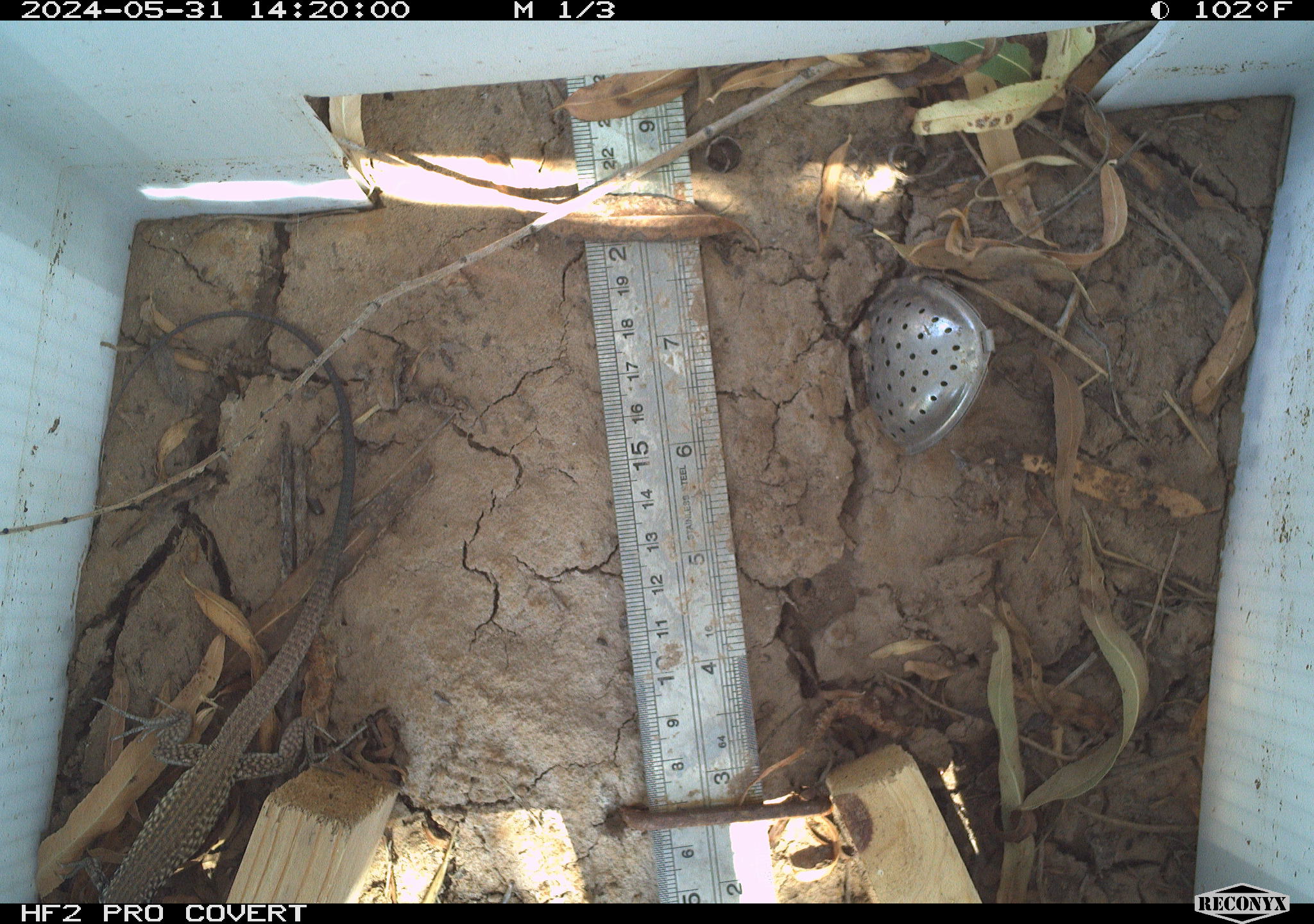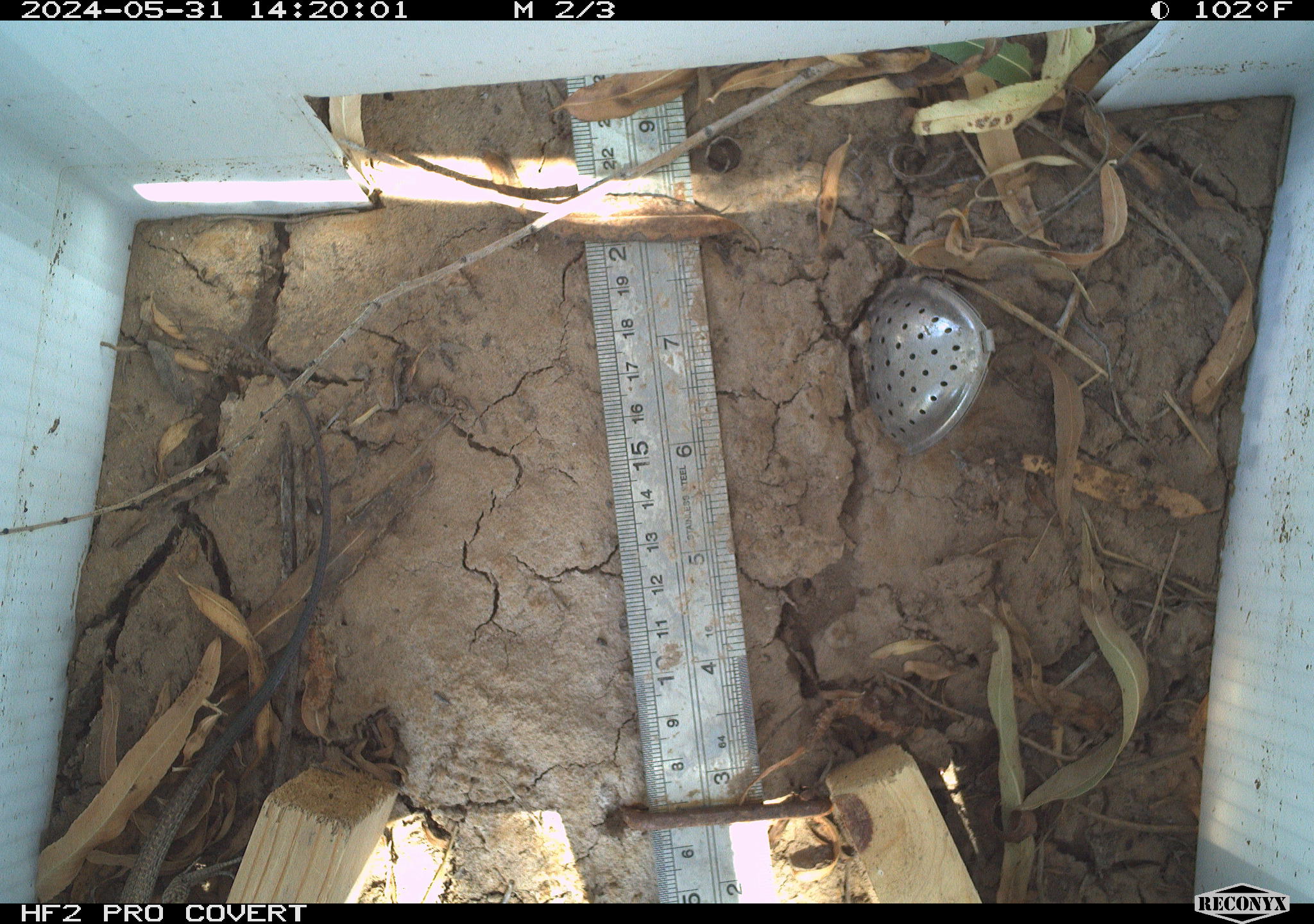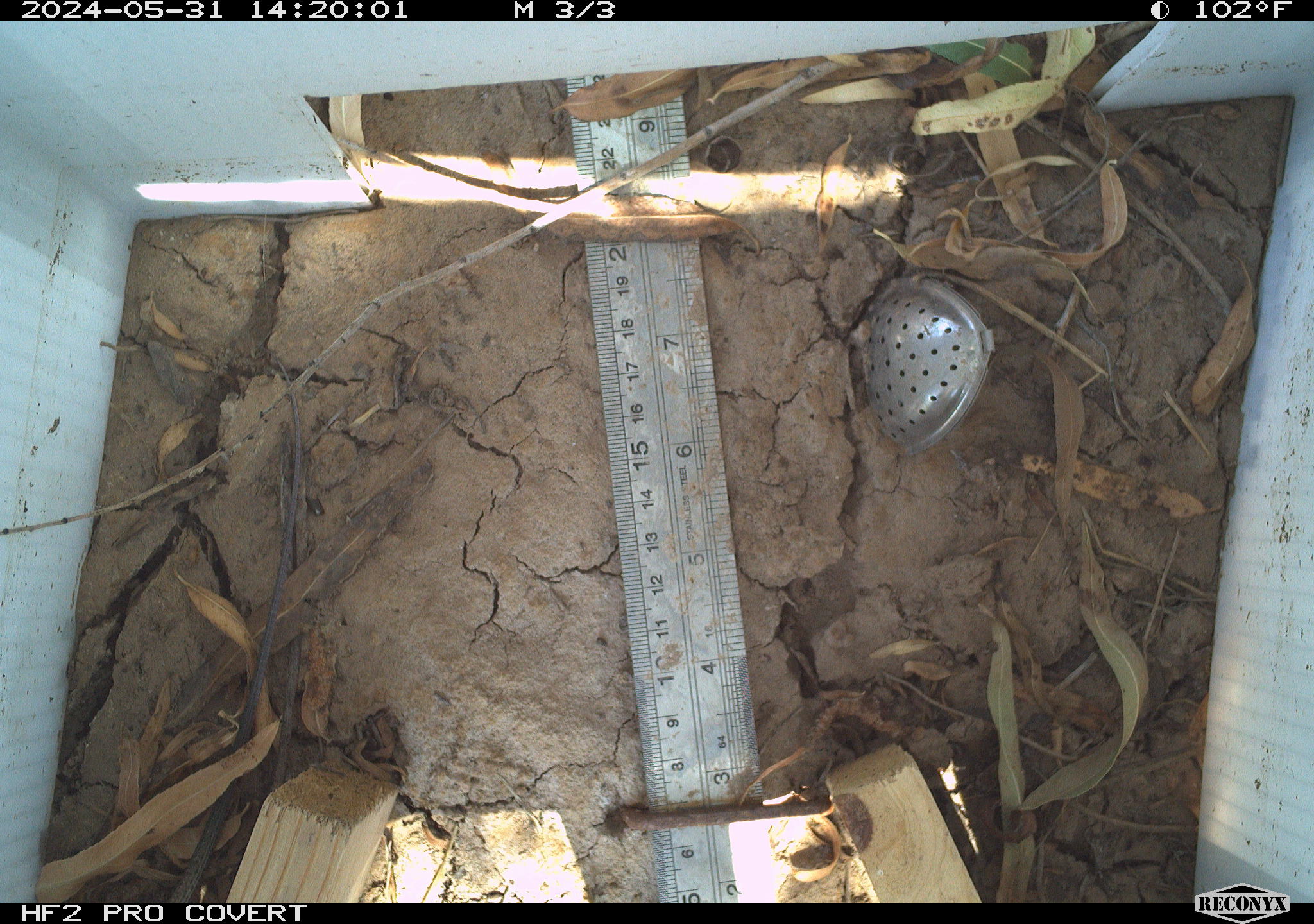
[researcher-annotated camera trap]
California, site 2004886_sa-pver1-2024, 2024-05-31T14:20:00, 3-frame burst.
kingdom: Animalia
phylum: Chordata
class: Reptilia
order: Squamata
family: Teiidae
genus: Aspidoscelis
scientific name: Aspidoscelis tigris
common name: western whiptail